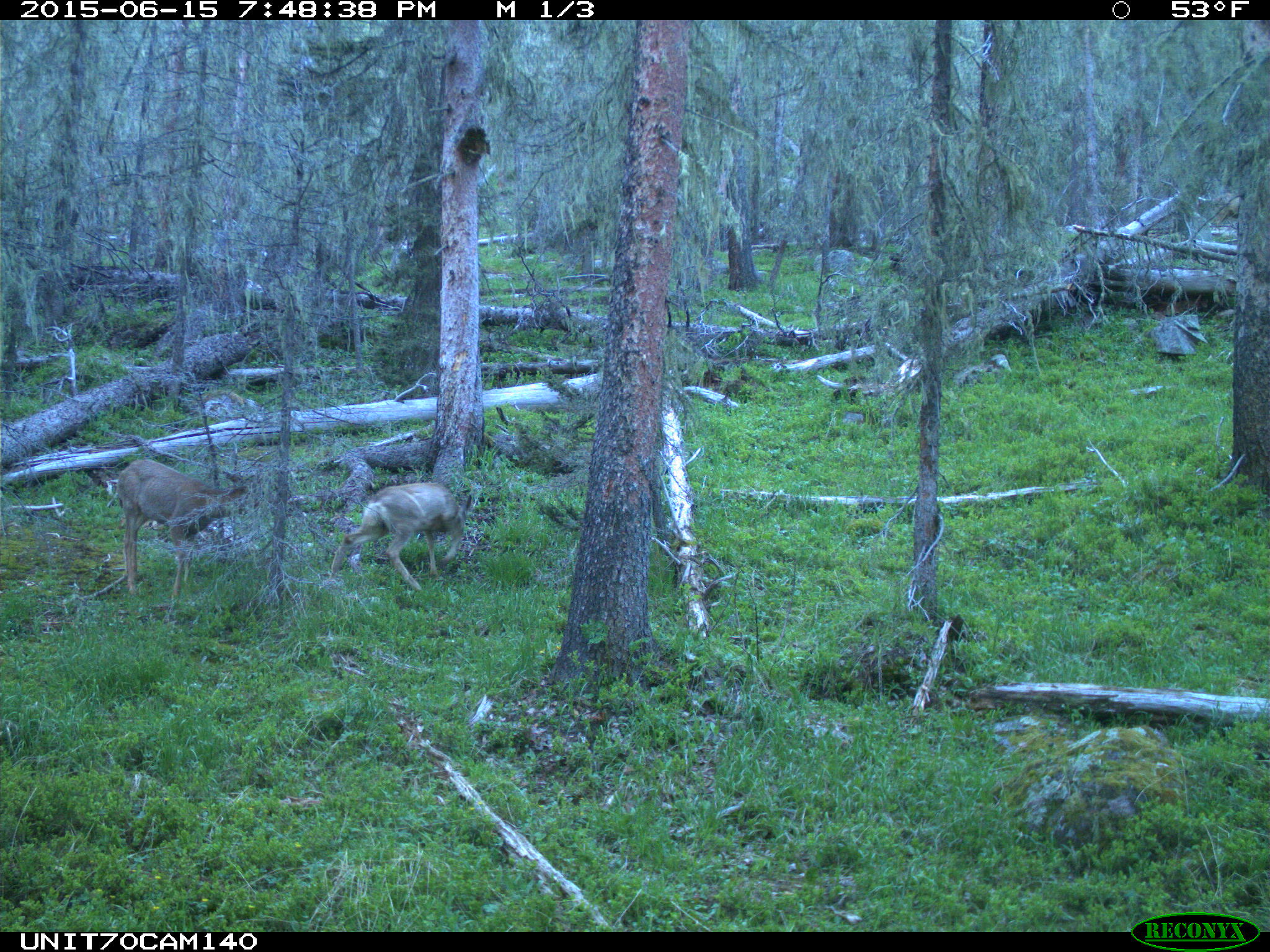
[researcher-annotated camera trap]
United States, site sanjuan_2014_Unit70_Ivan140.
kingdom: Animalia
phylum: Chordata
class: Mammalia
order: Artiodactyla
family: Cervidae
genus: Odocoileus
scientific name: Odocoileus hemionus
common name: mule deer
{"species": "Odocoileus hemionus (mule deer)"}